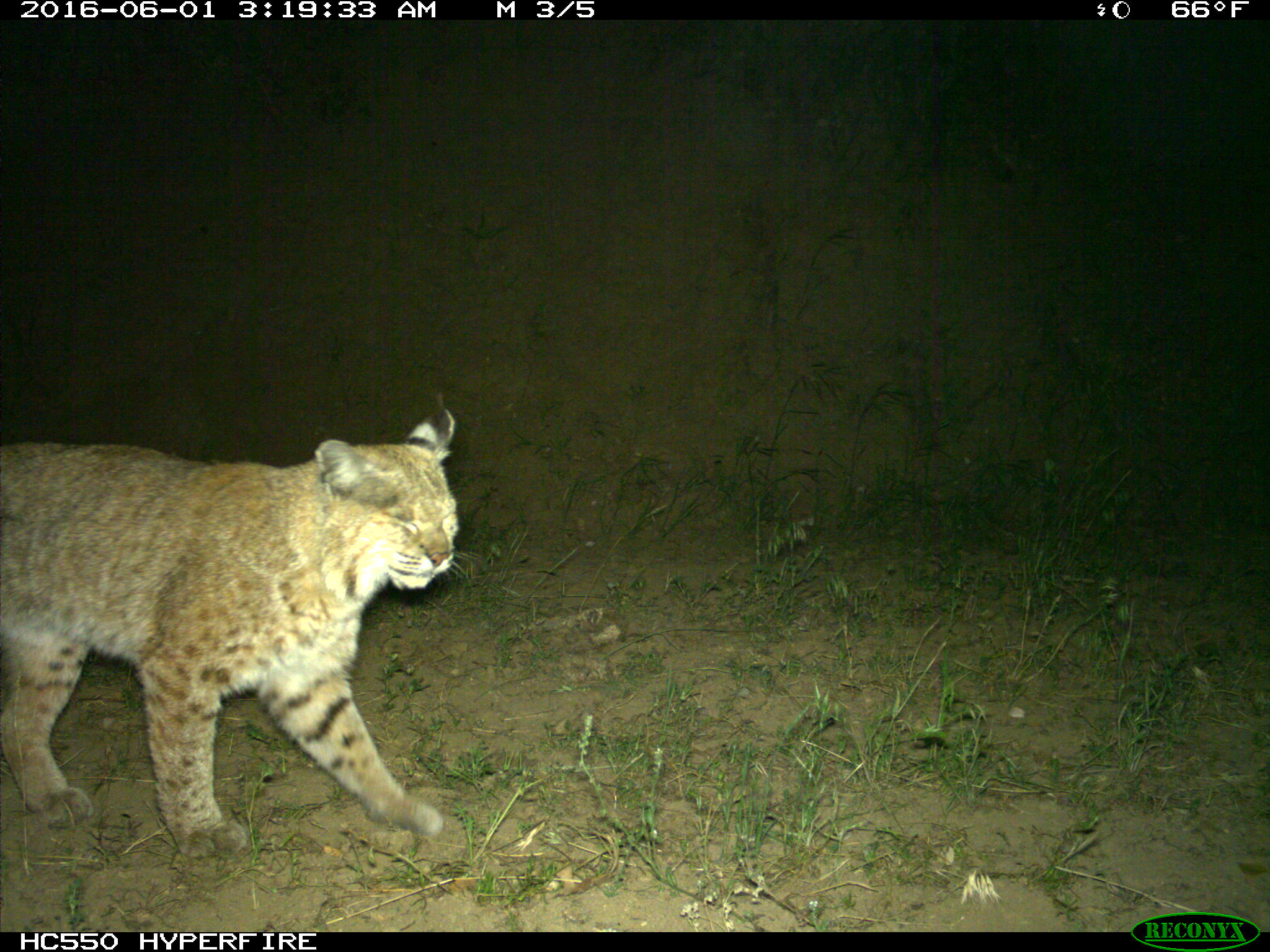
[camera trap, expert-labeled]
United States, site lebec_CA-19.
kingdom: Animalia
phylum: Chordata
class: Mammalia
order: Carnivora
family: Felidae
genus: Lynx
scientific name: Lynx rufus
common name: bobcat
Lynx rufus (bobcat).